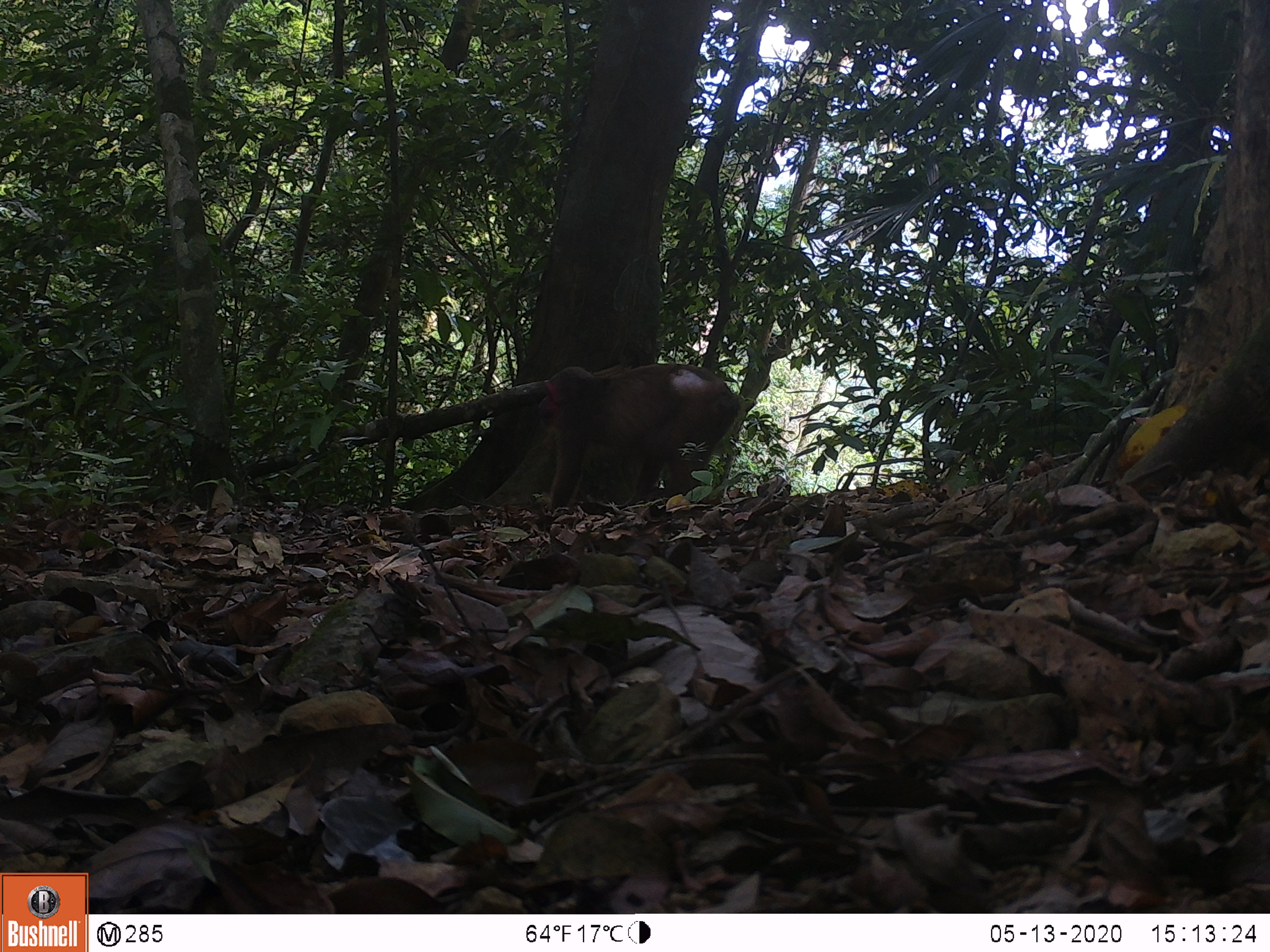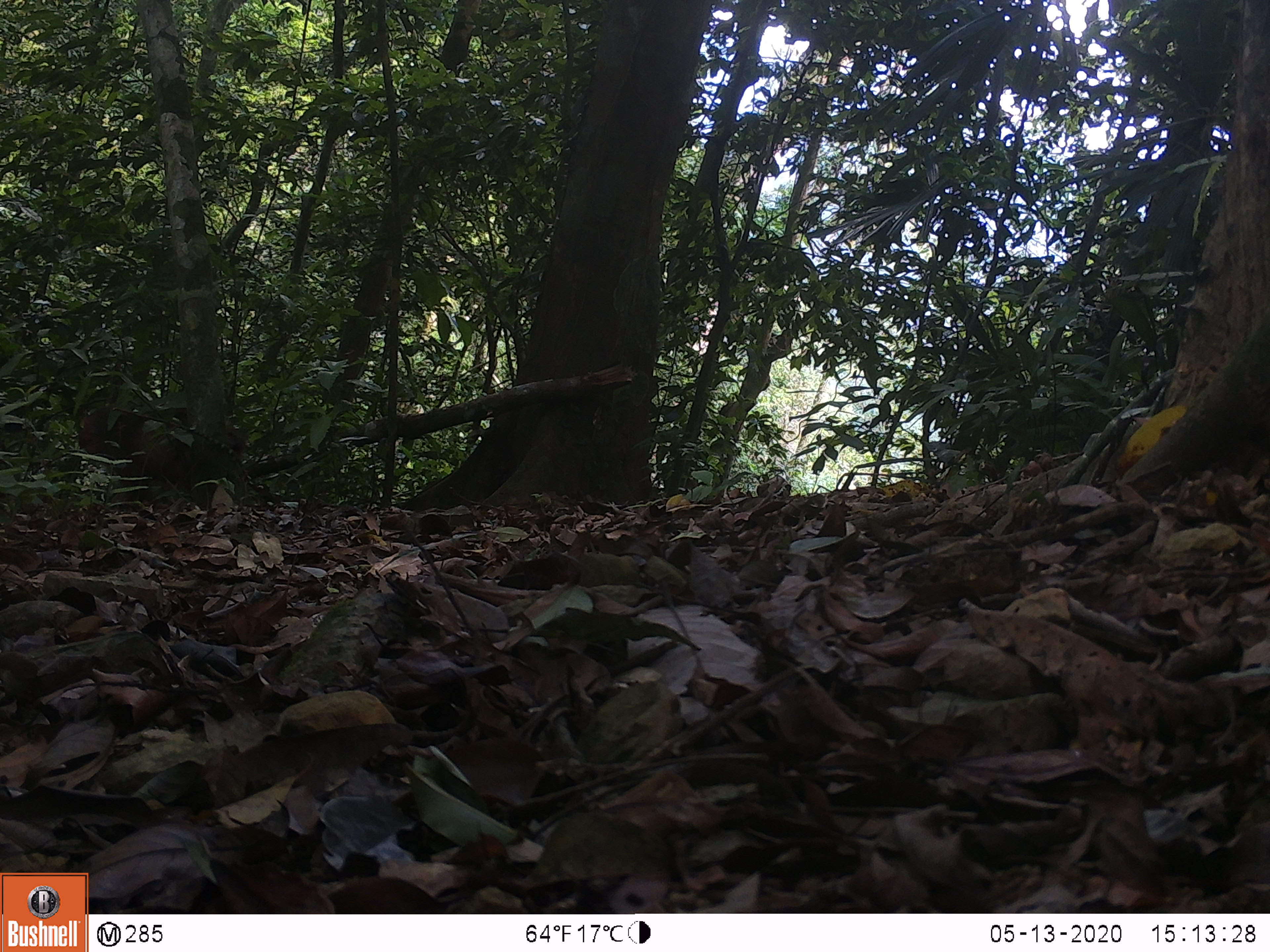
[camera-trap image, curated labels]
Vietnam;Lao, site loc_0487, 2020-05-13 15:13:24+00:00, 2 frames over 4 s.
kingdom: Animalia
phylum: Chordata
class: Mammalia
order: Primates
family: Cercopithecidae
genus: Macaca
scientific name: Macaca arctoides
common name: stump-tailed macaque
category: stump tailed macaque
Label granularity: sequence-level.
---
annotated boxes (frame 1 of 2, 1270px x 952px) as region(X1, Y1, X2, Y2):
stump tailed macaque: region(534, 362, 741, 516)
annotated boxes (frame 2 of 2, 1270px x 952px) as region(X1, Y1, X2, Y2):
stump tailed macaque: region(75, 405, 248, 507)